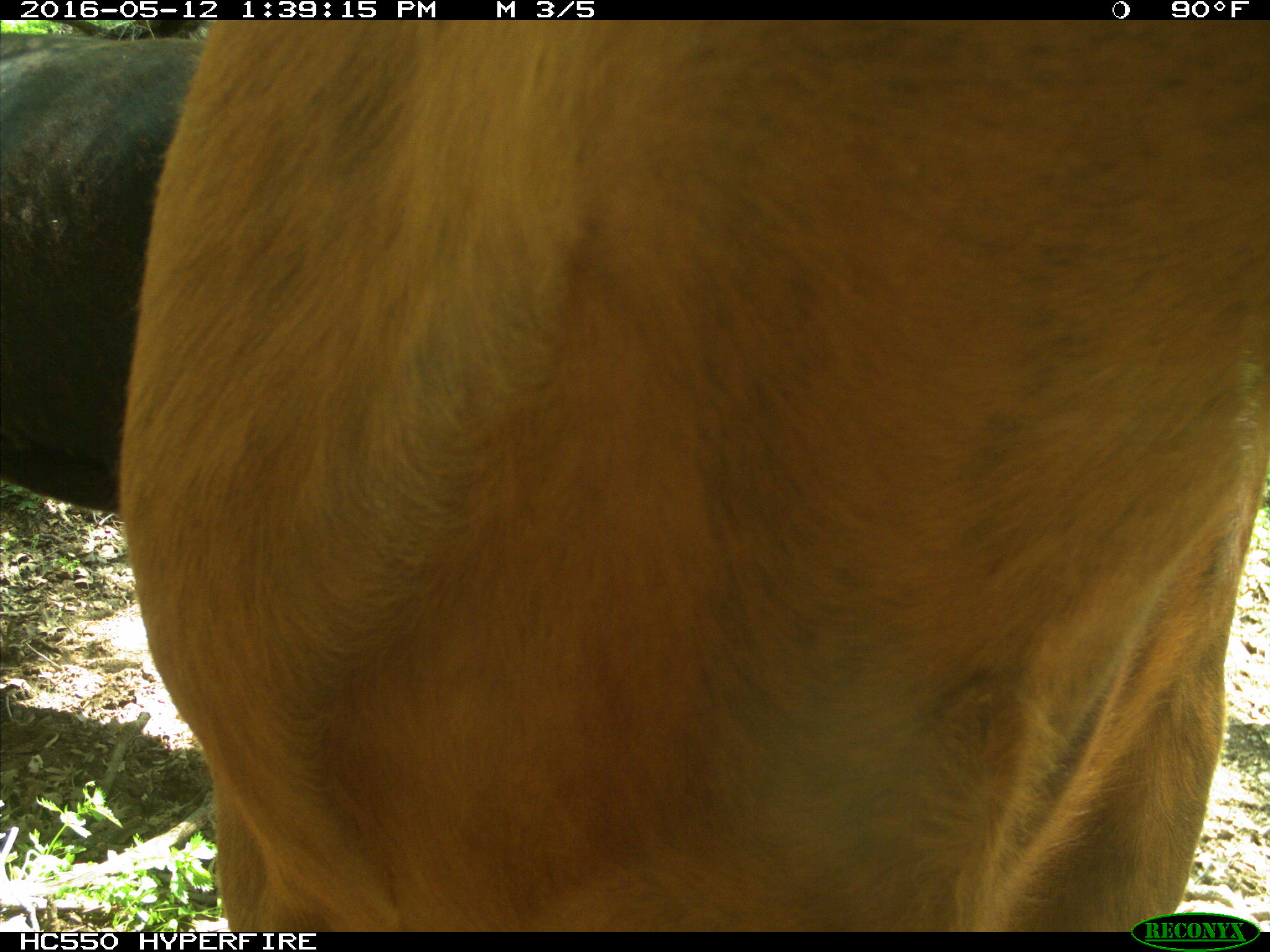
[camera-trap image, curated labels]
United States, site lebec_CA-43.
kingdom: Animalia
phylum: Chordata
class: Mammalia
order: Artiodactyla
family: Bovidae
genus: Bos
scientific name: Bos taurus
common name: domestic cow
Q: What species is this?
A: Bos taurus (domestic cow).